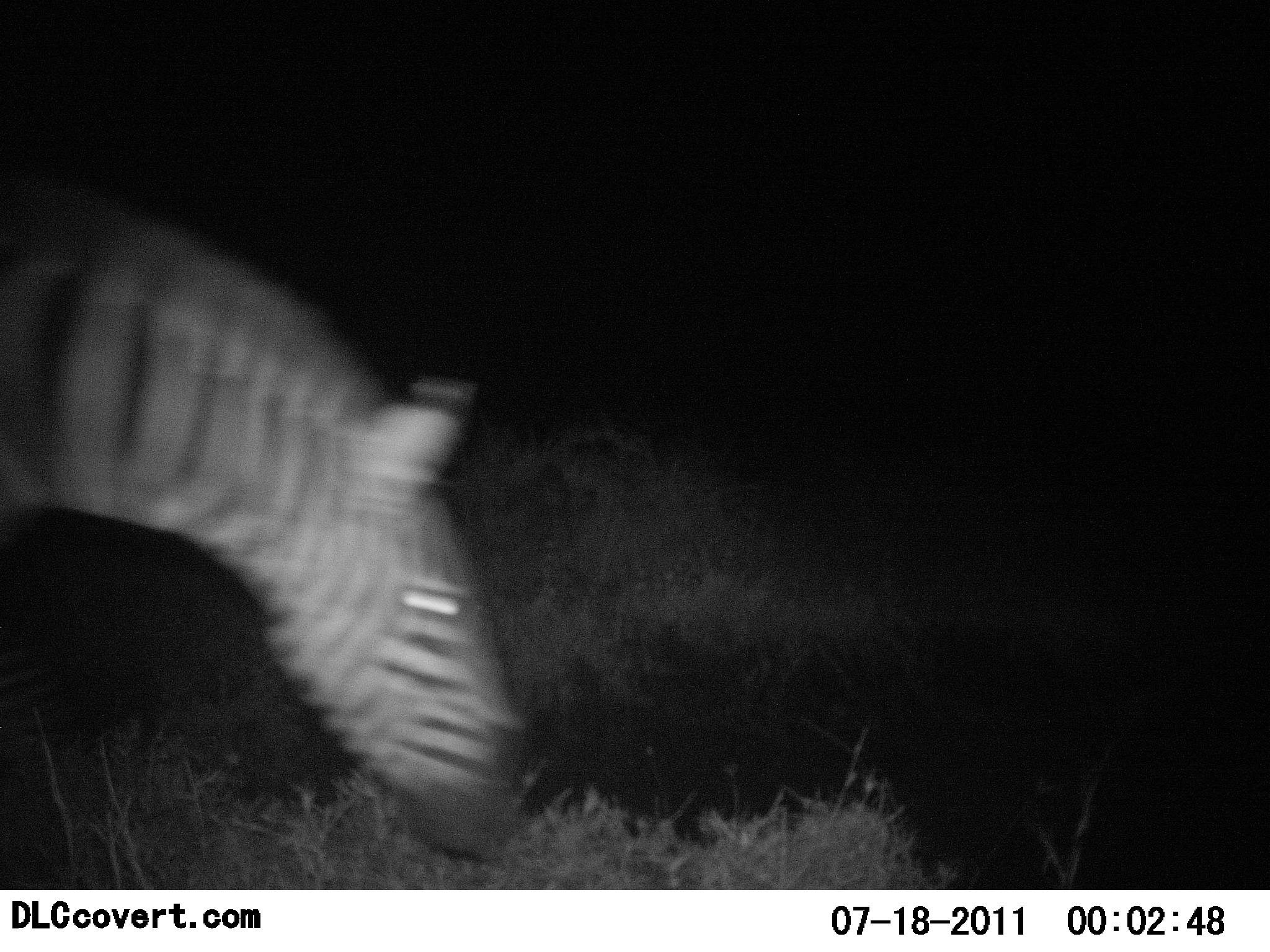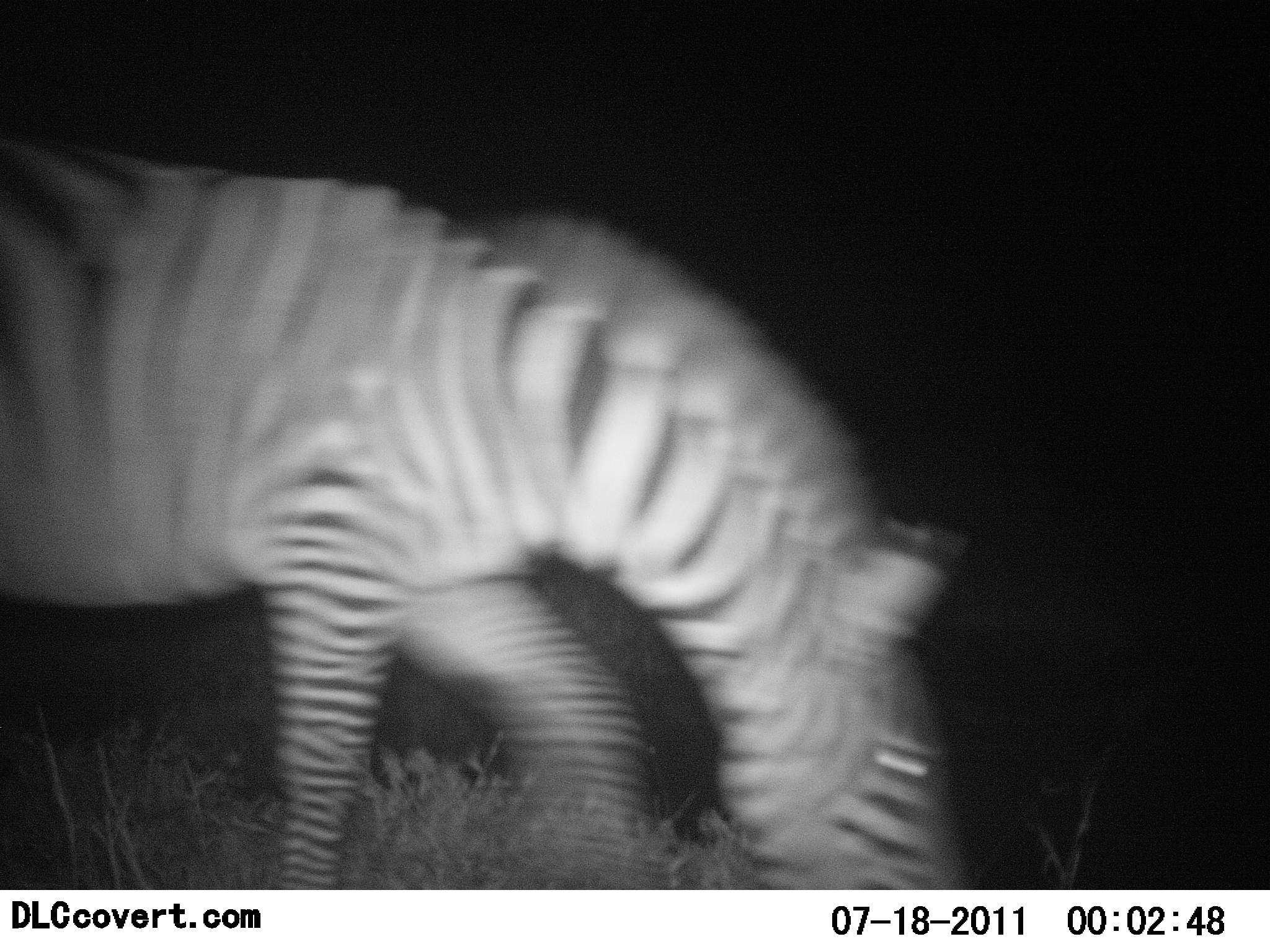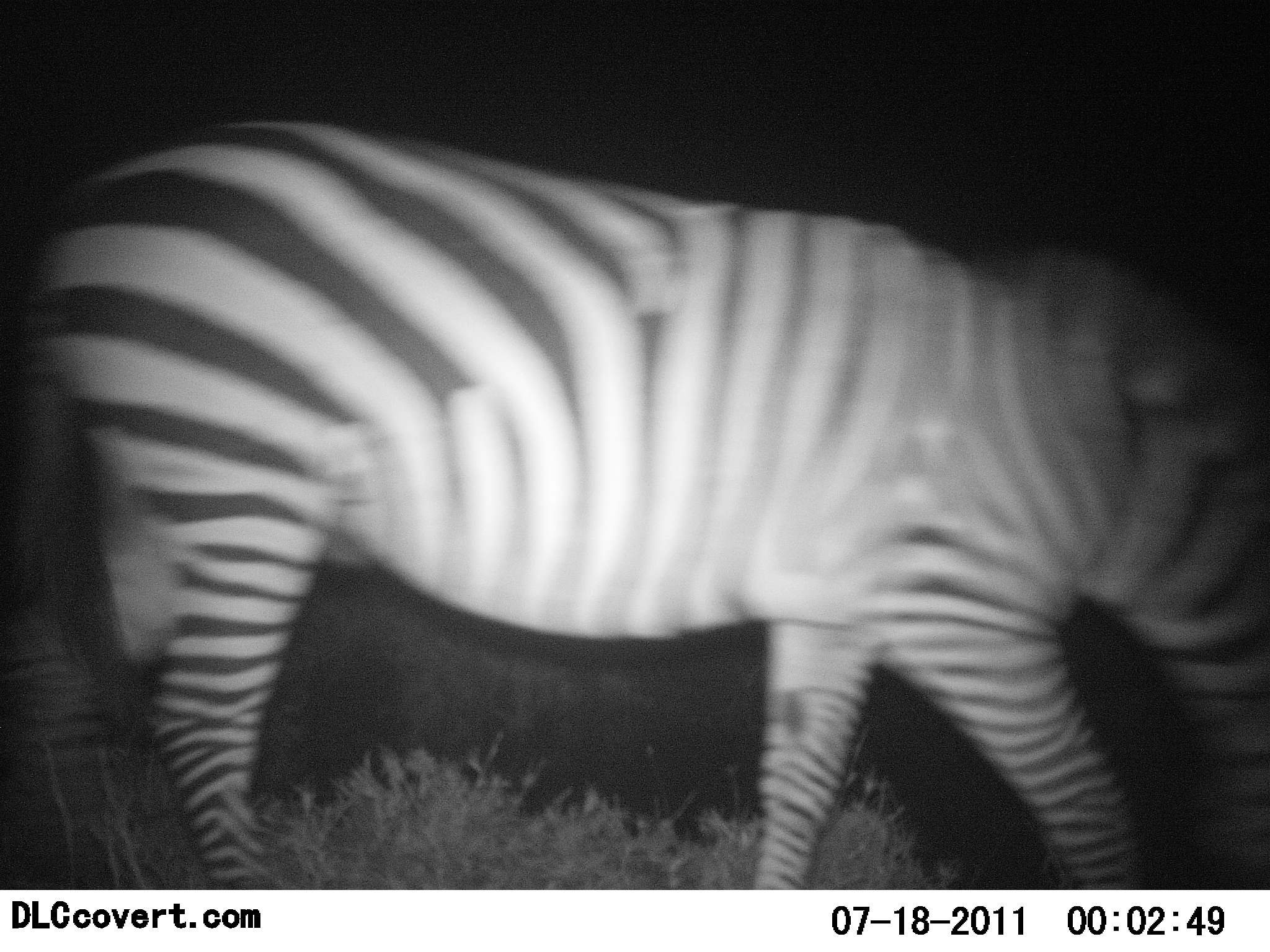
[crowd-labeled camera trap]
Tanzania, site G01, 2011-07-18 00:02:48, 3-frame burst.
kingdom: Animalia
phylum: Chordata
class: Mammalia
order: Perissodactyla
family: Equidae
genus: Equus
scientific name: Equus quagga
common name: plains zebra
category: zebra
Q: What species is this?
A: Zebra (plains zebra) (Equus quagga).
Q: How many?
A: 1.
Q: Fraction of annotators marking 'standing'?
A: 0%.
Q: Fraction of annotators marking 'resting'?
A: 0%.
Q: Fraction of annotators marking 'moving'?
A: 91%.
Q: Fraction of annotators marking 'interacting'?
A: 0%.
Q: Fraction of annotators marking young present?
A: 0%.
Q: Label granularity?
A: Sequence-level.